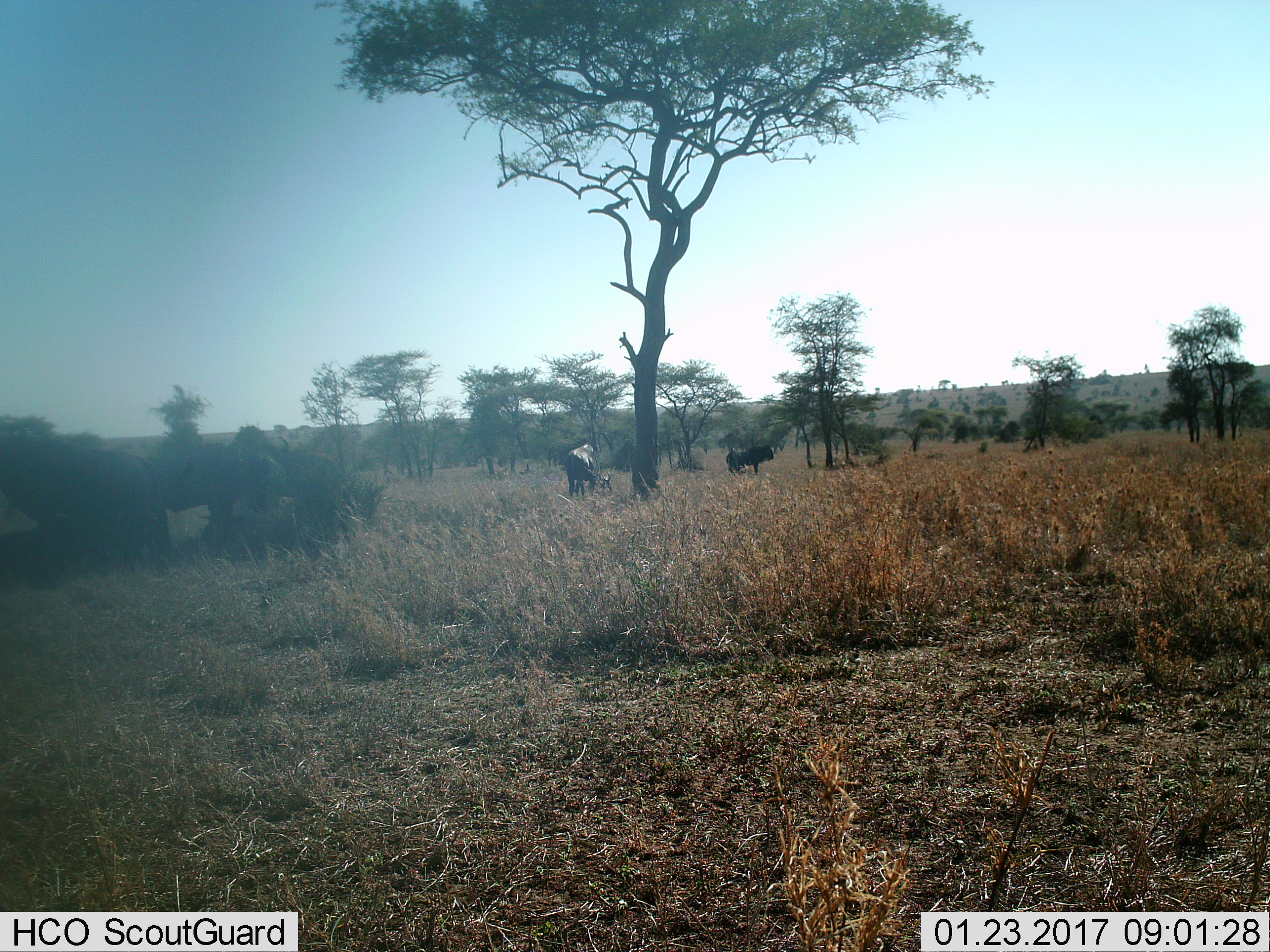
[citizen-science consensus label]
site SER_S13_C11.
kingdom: Animalia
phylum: Chordata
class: Mammalia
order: Artiodactyla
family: Bovidae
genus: Connochaetes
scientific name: Connochaetes taurinus taurinus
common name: blue wildebeest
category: wildebeestblue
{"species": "wildebeestblue (blue wildebeest) (Connochaetes taurinus taurinus)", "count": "5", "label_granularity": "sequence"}